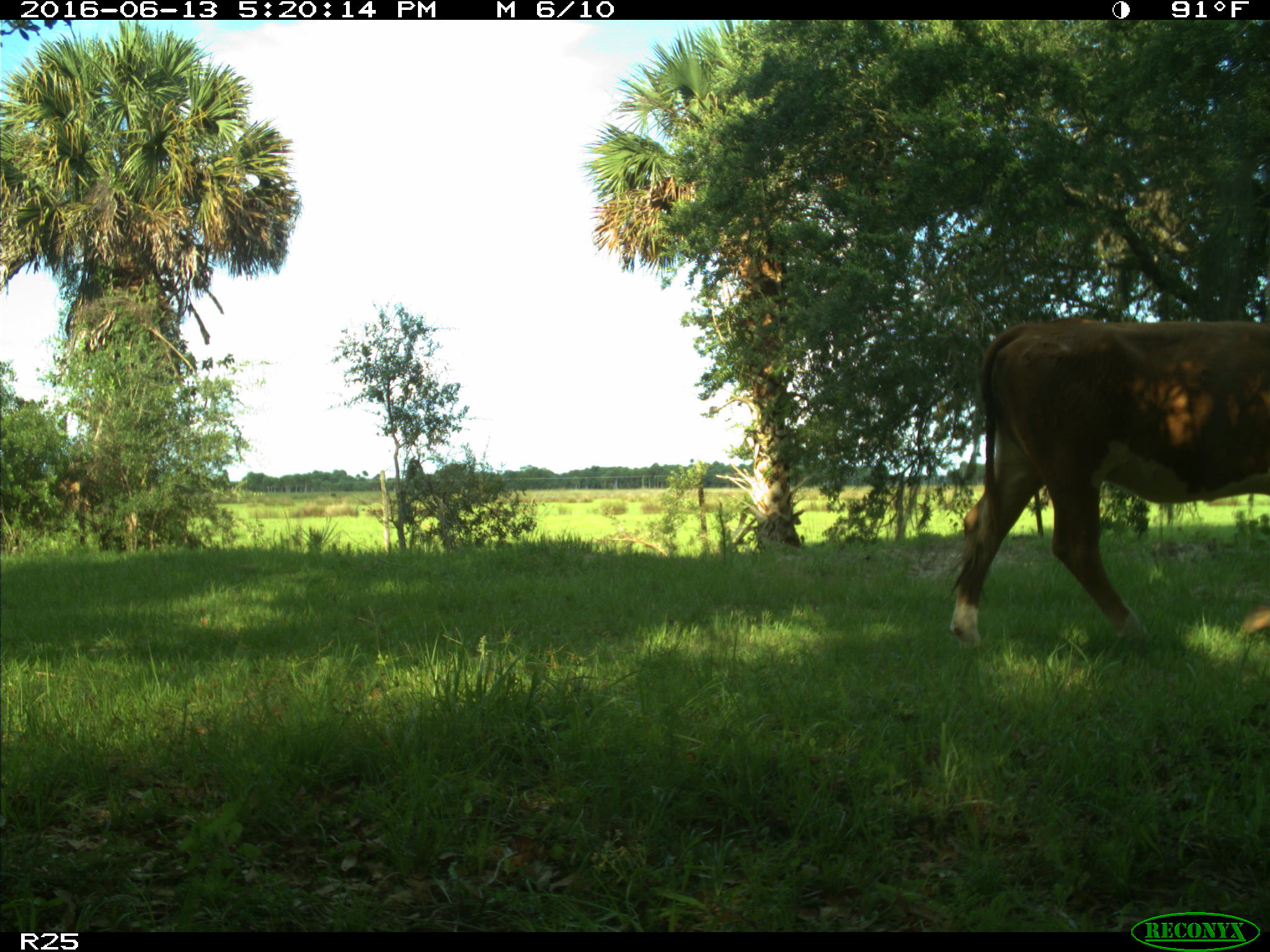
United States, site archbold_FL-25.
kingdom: Animalia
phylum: Chordata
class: Mammalia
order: Artiodactyla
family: Bovidae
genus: Bos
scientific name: Bos taurus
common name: domestic cow